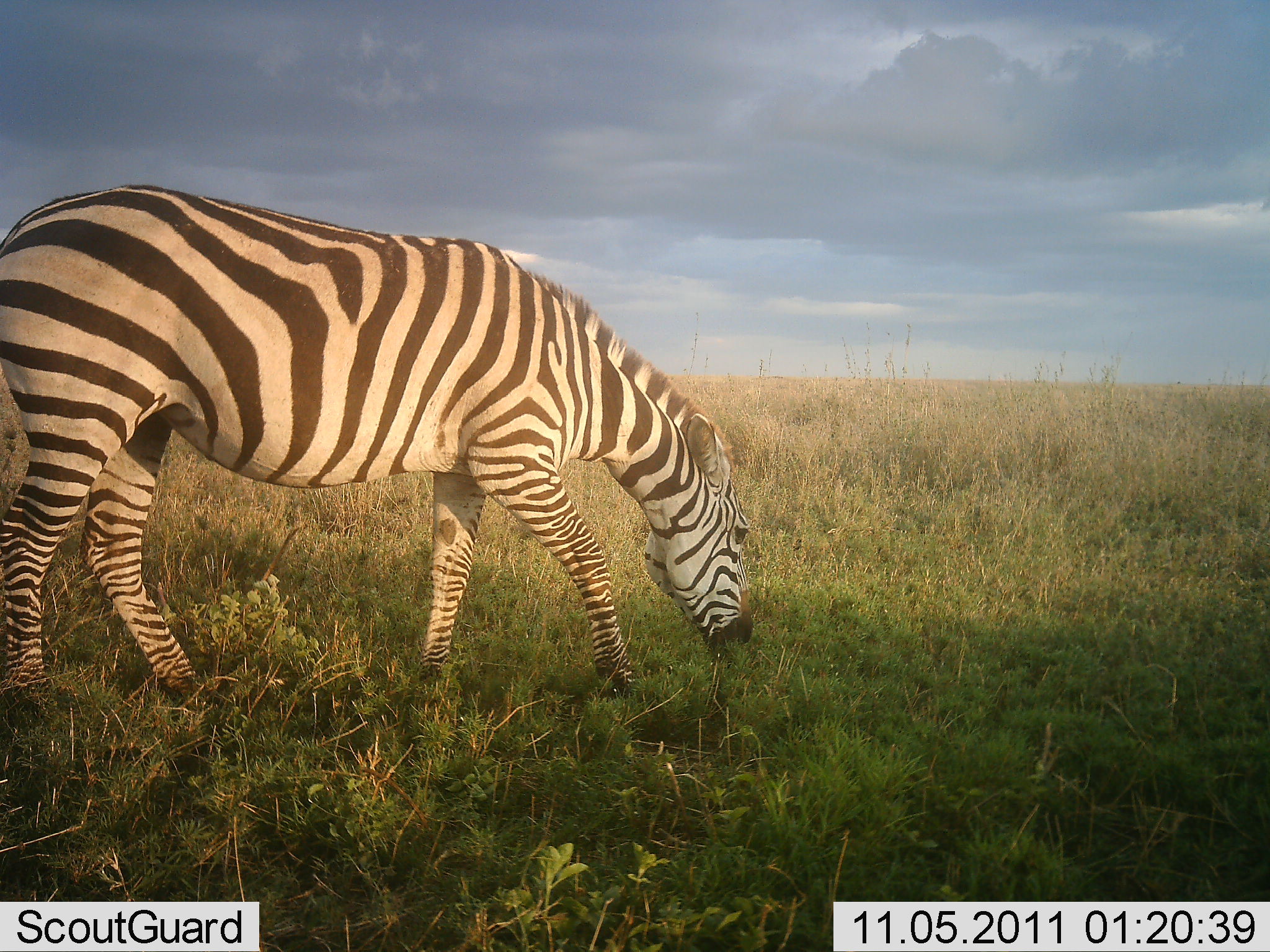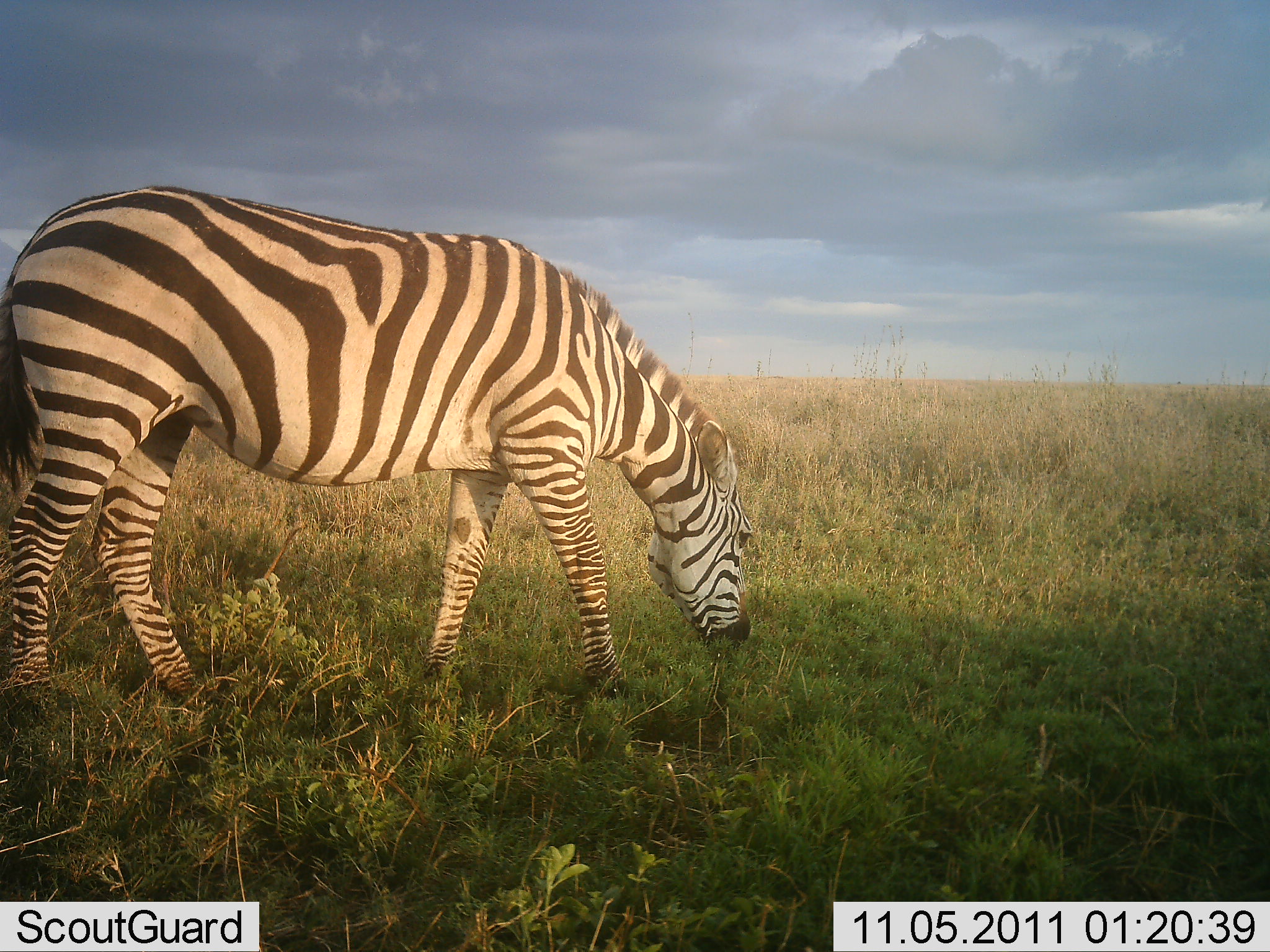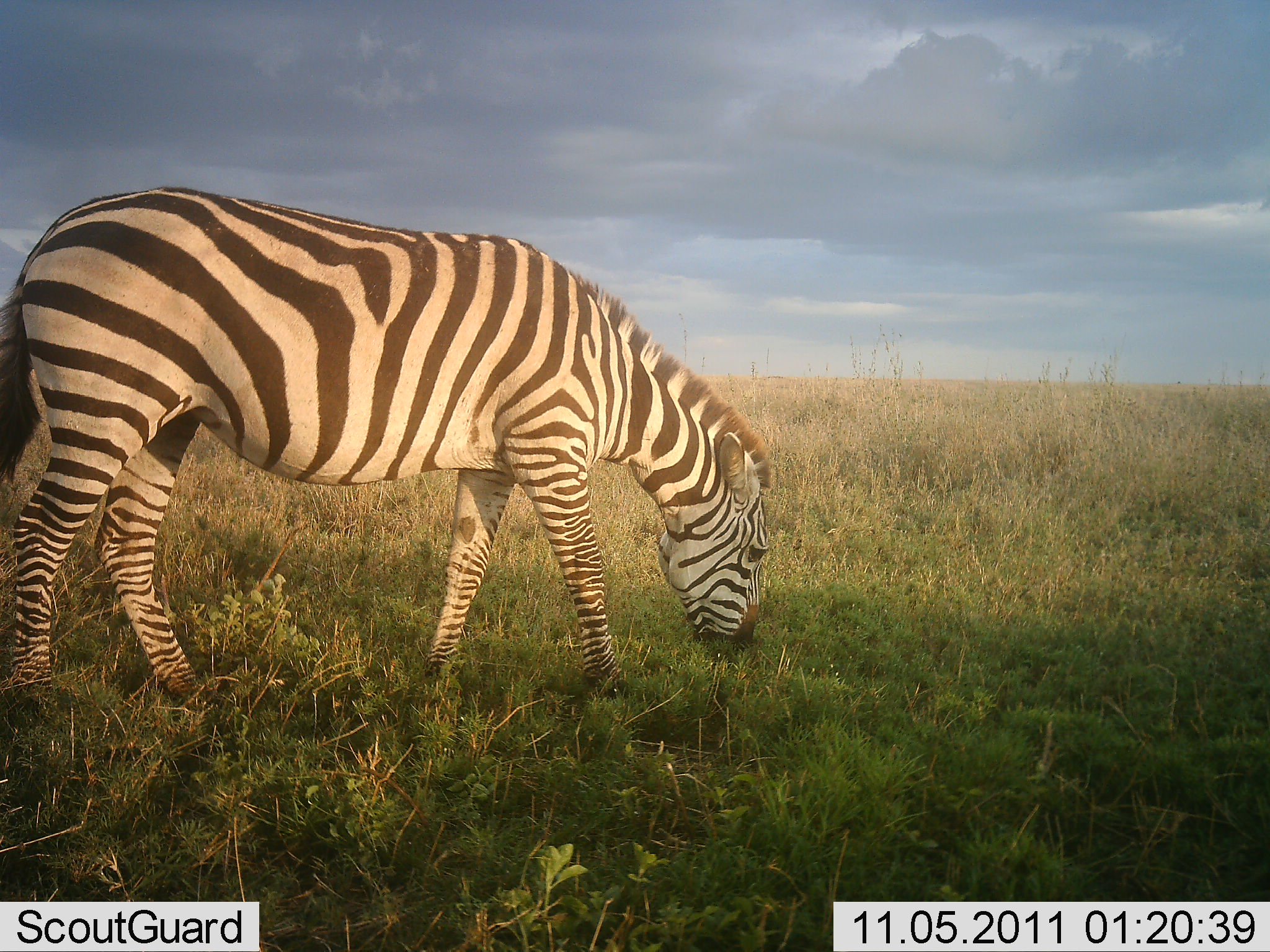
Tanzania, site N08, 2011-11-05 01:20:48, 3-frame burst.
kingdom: Animalia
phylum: Chordata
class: Mammalia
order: Perissodactyla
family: Equidae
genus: Equus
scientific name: Equus quagga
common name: plains zebra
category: zebra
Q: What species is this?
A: Zebra (plains zebra) (Equus quagga).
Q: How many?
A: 1.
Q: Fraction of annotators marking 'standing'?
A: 33%.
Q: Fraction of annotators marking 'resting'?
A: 0%.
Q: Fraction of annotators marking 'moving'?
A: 0%.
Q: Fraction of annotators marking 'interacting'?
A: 0%.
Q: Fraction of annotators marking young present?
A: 0%.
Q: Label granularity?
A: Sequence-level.